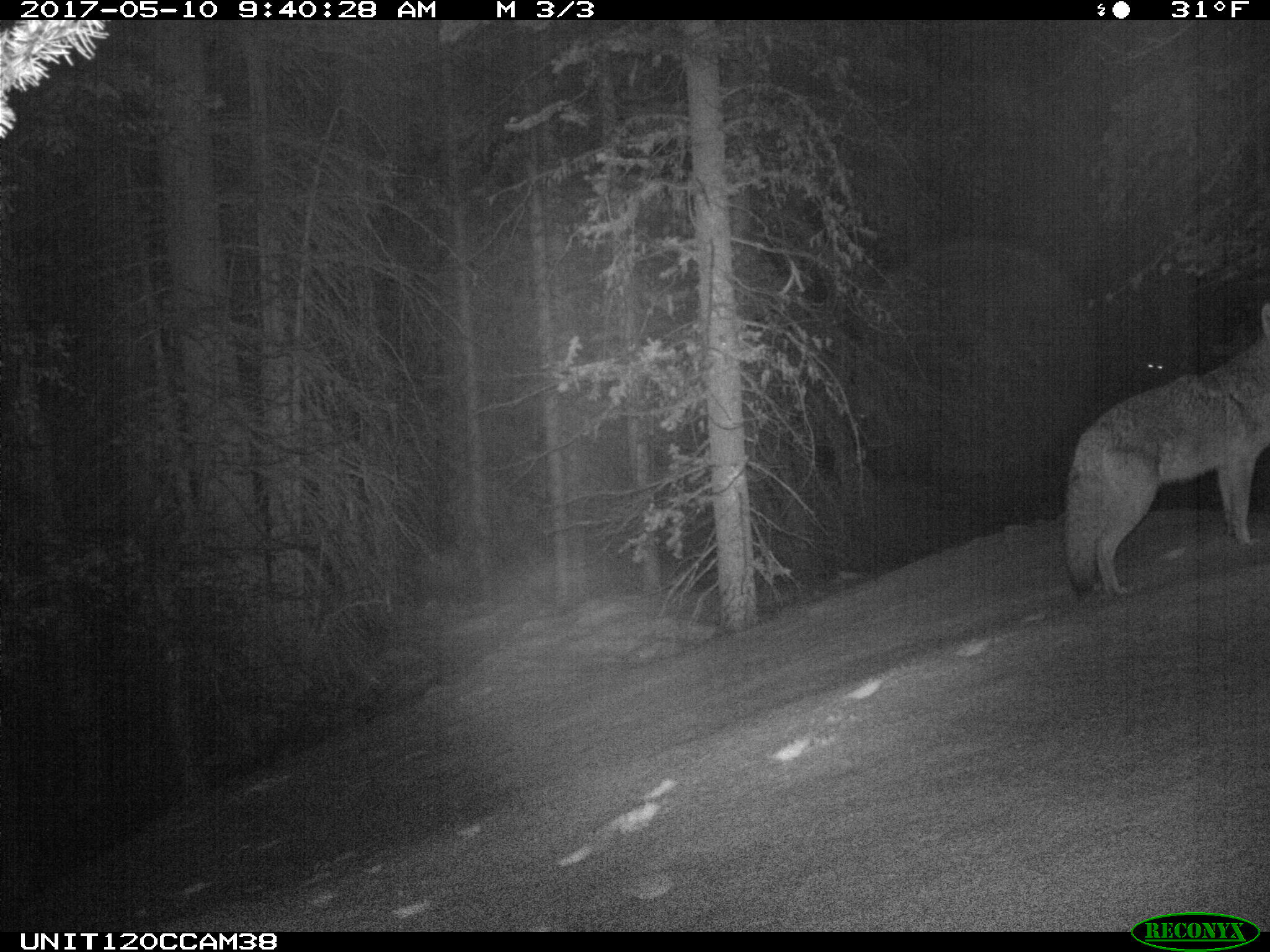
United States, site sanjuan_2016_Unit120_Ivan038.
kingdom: Animalia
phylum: Chordata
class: Mammalia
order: Carnivora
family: Canidae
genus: Canis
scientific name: Canis latrans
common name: coyote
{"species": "Canis latrans (coyote)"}